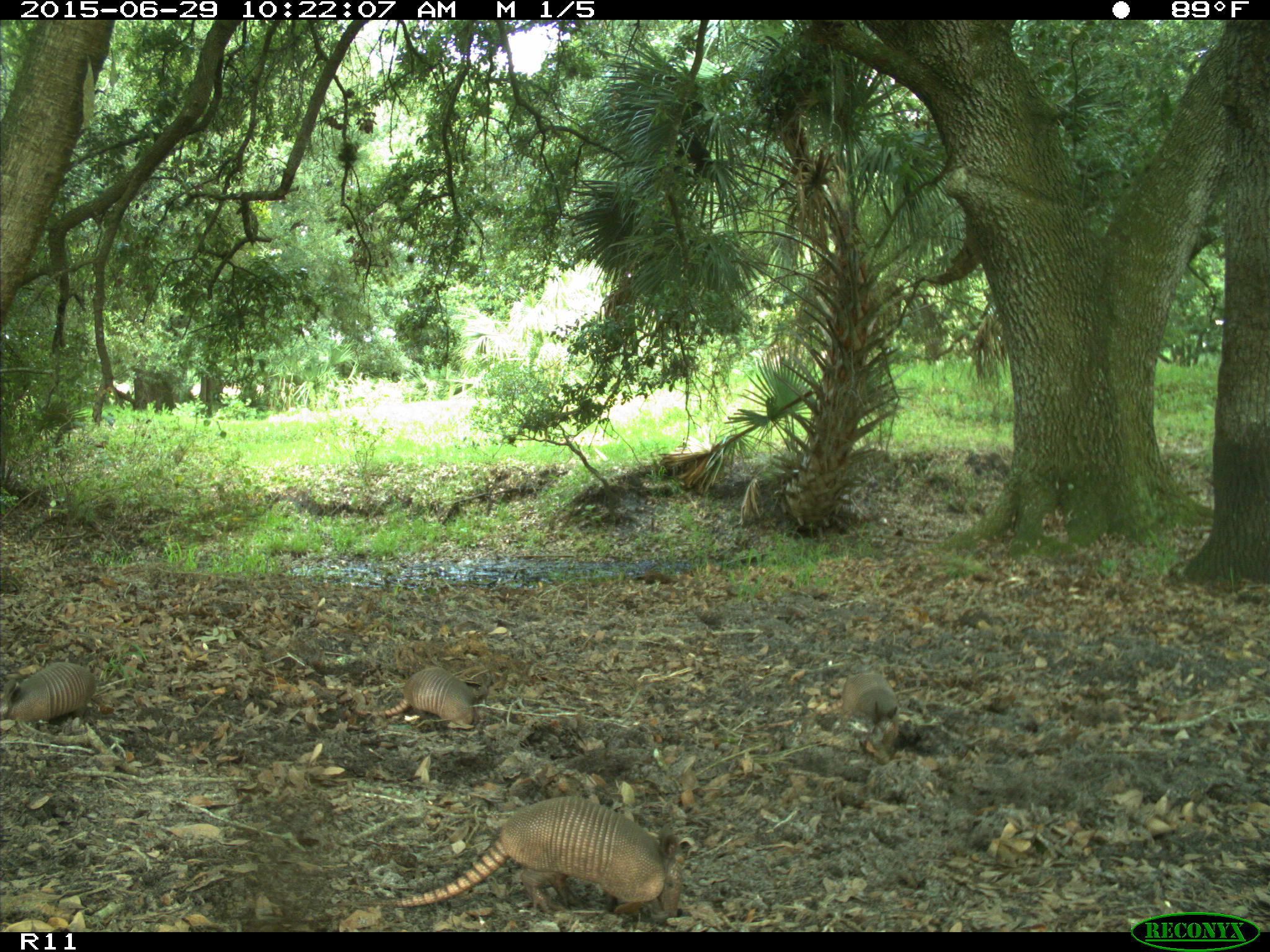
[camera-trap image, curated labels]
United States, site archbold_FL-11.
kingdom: Animalia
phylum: Chordata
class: Mammalia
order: Cingulata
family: Dasypodidae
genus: Dasypus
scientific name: Dasypus novemcinctus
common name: nine-banded armadillo